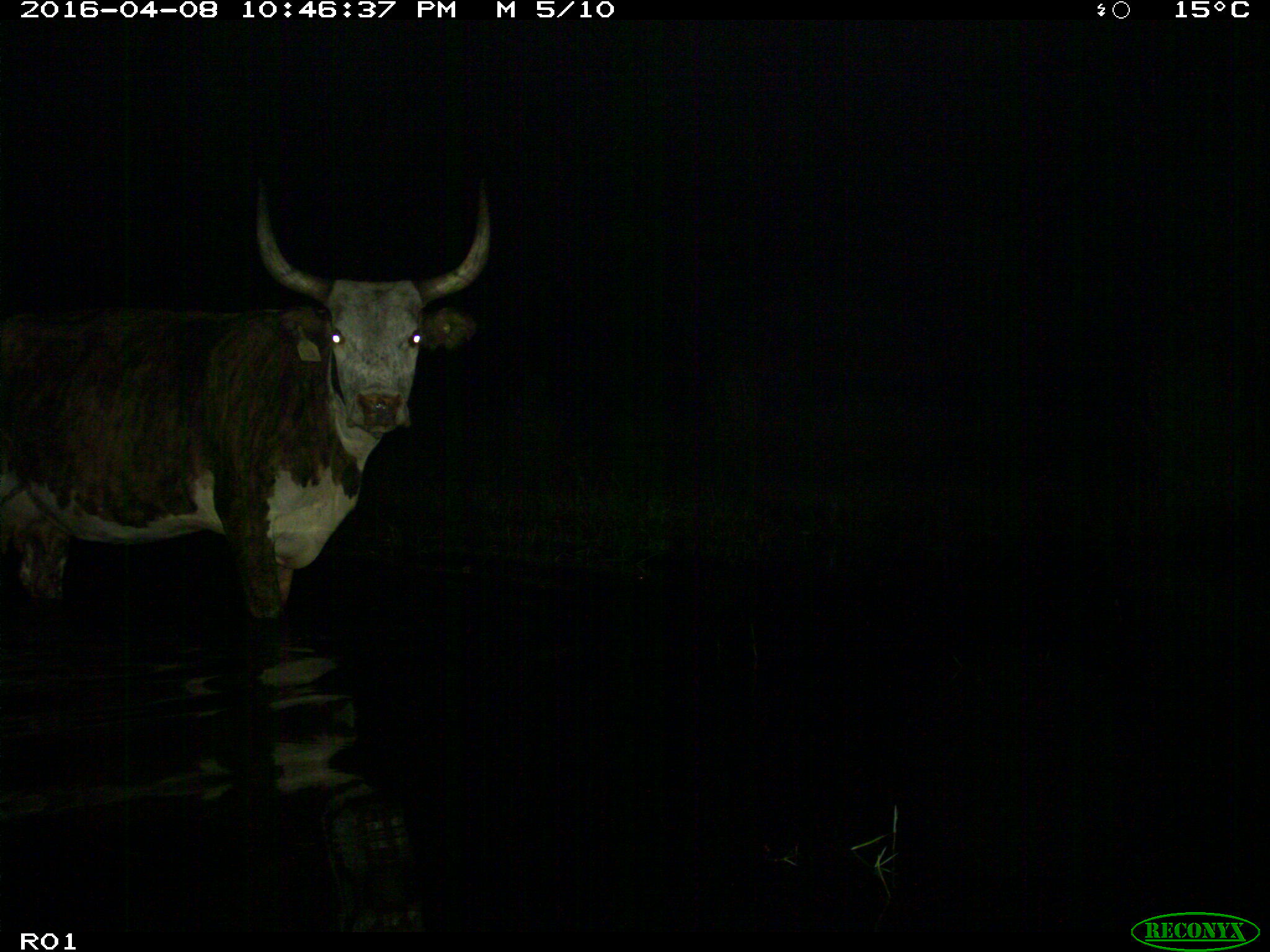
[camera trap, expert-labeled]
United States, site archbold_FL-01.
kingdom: Animalia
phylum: Chordata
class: Mammalia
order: Artiodactyla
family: Bovidae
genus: Bos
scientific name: Bos taurus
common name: domestic cow